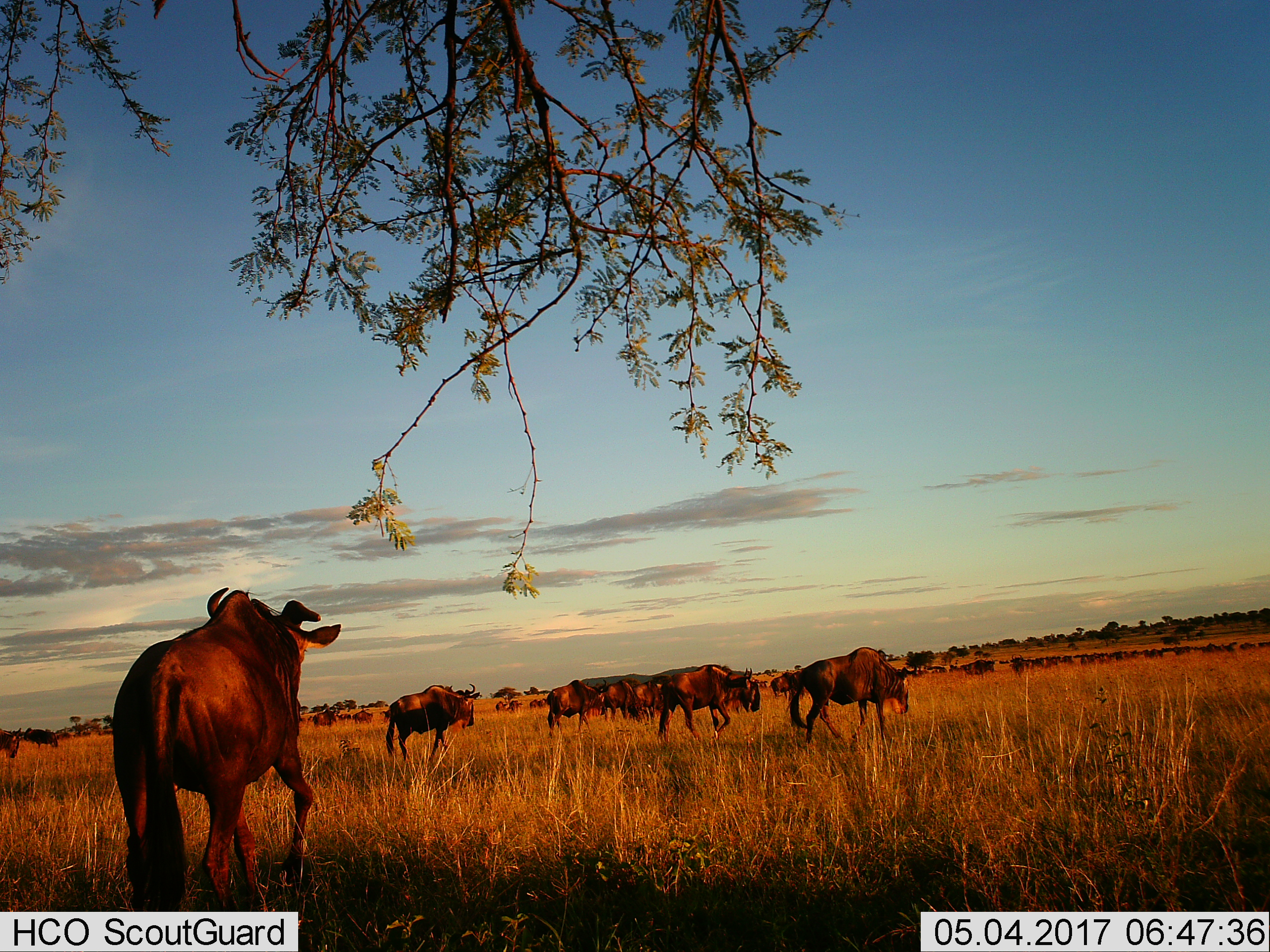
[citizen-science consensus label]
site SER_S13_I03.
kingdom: Animalia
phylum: Chordata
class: Mammalia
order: Artiodactyla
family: Bovidae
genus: Connochaetes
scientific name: Connochaetes taurinus taurinus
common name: blue wildebeest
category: wildebeestblue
Wildebeestblue (blue wildebeest) (Connochaetes taurinus taurinus), count 11-50. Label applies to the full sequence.